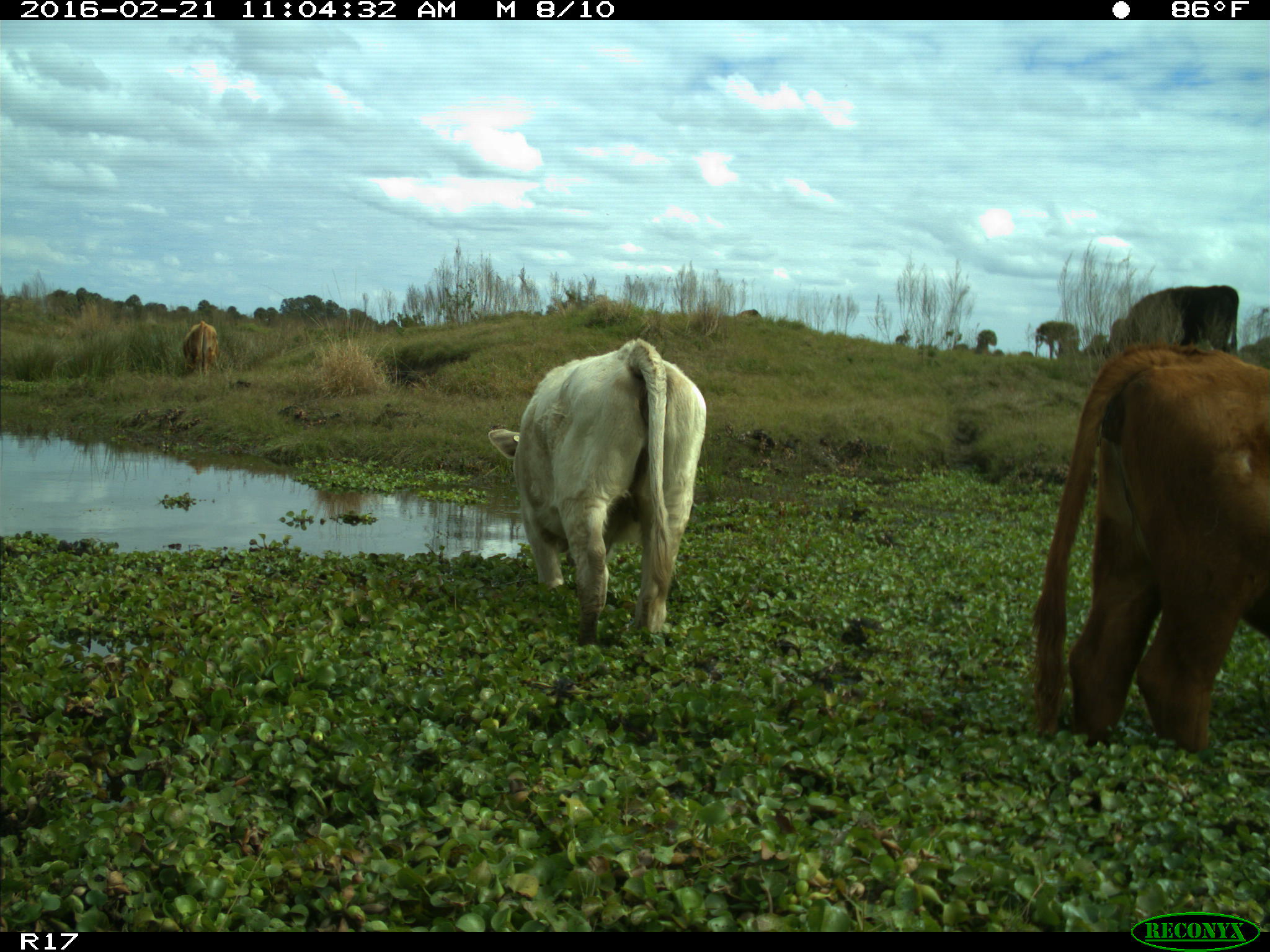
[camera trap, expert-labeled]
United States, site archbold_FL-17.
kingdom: Animalia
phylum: Chordata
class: Mammalia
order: Artiodactyla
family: Bovidae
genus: Bos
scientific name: Bos taurus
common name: domestic cow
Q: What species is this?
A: Bos taurus (domestic cow).